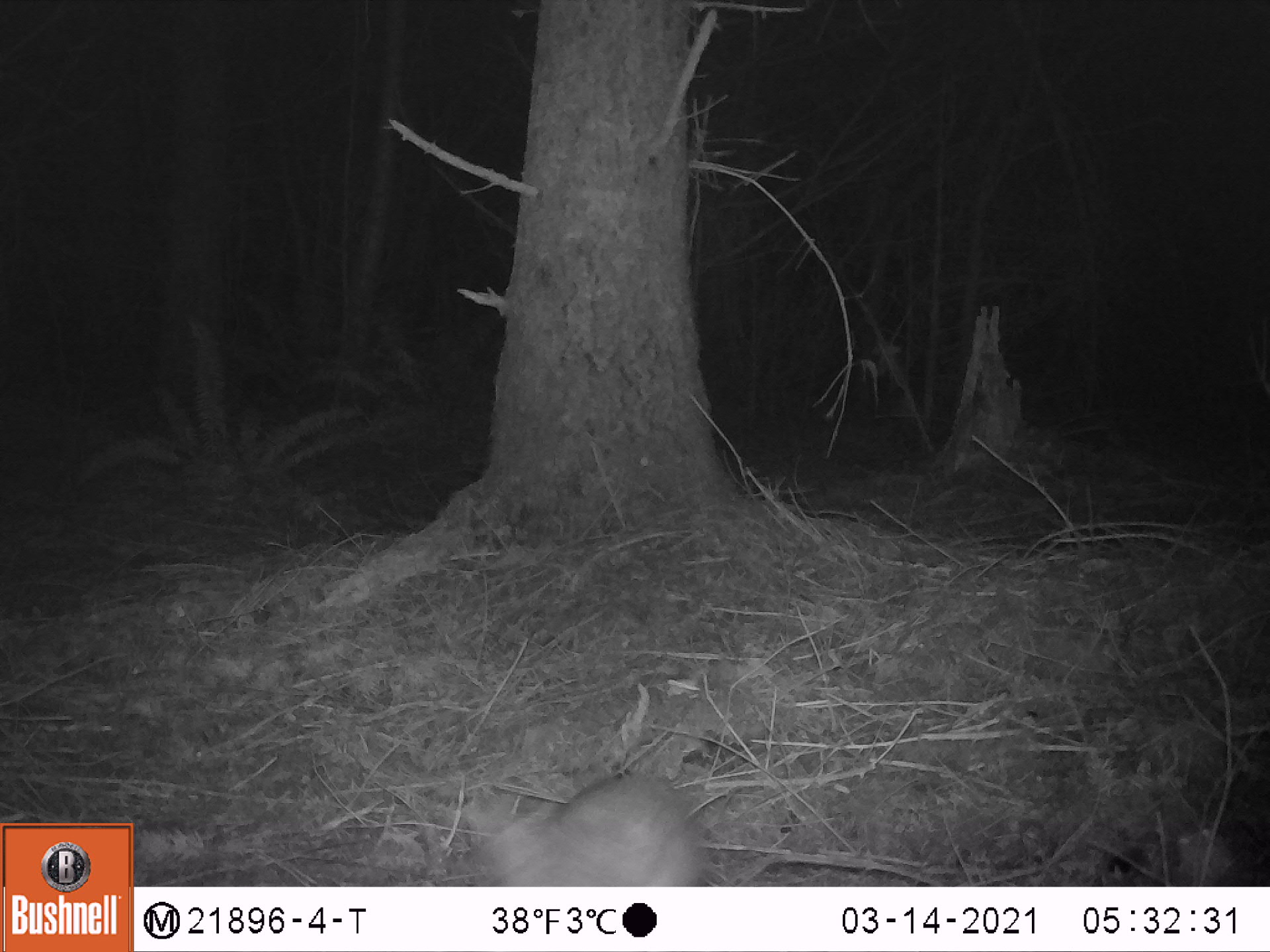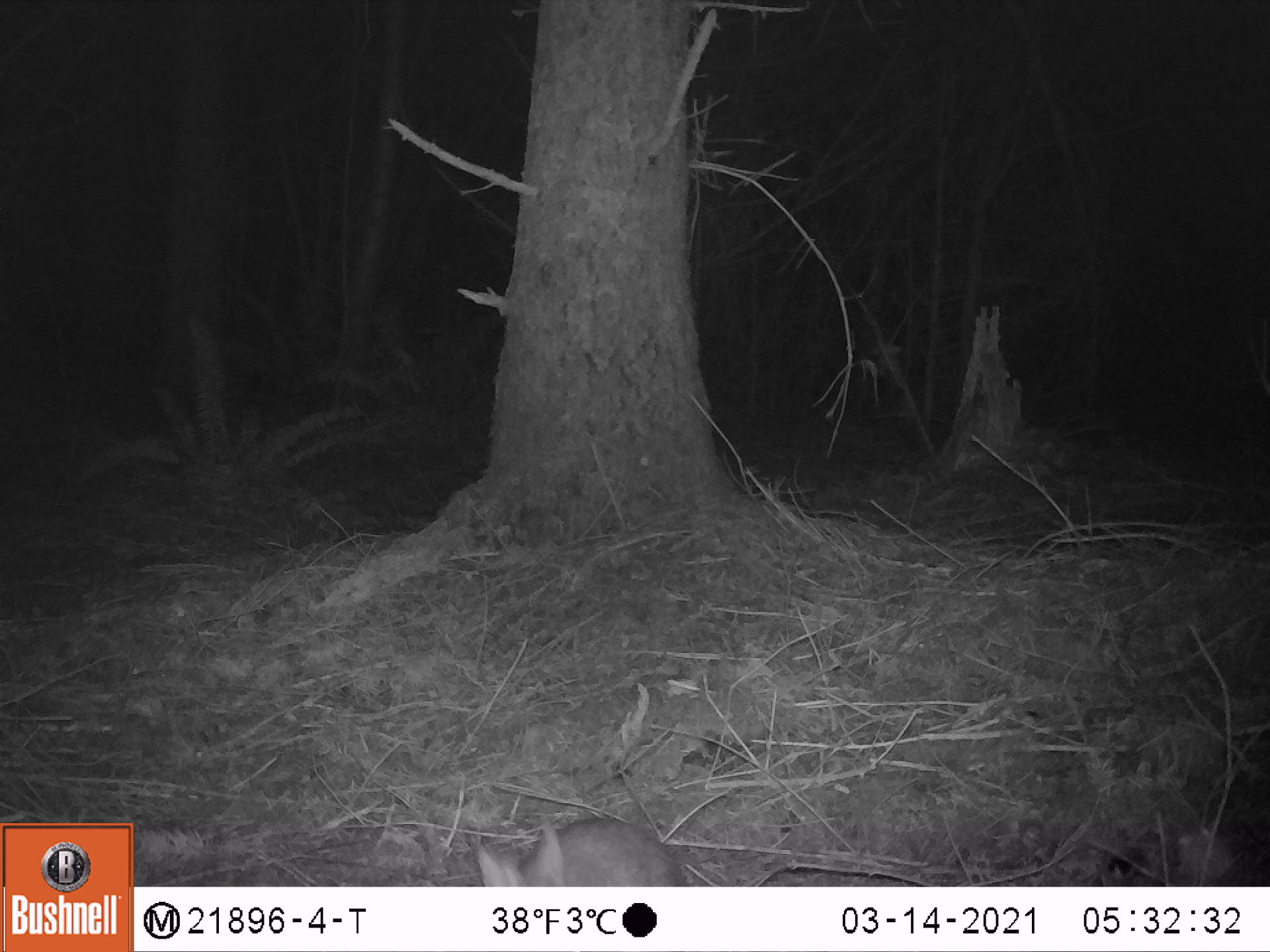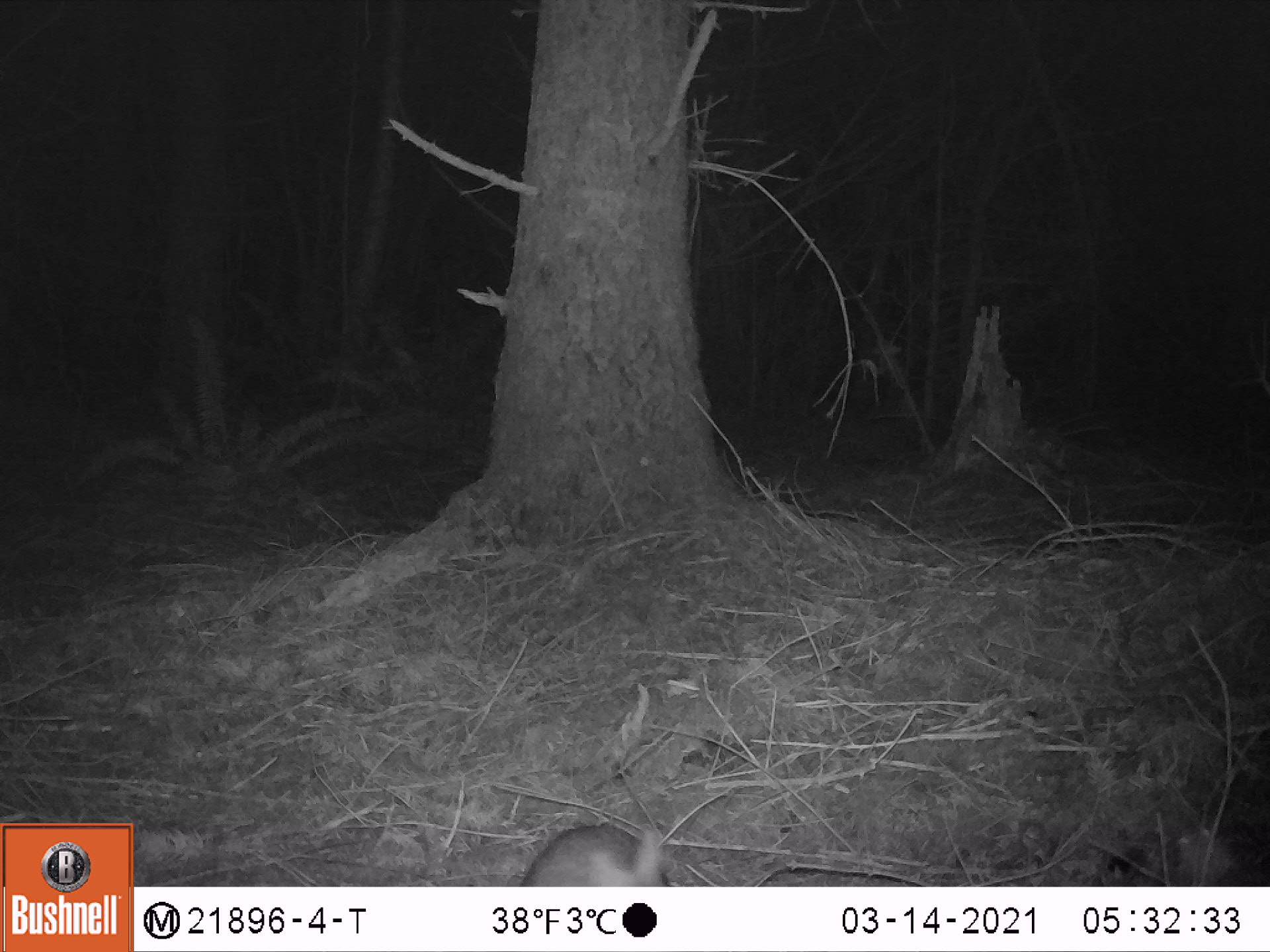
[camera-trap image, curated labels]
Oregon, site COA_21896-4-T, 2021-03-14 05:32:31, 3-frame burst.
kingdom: Animalia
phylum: Chordata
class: Mammalia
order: Lagomorpha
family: Leporidae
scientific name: Leporidae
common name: hares and rabbits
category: leporidae family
Leporidae family (hares and rabbits) (Leporidae).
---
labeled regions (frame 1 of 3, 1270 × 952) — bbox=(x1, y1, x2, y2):
leporidae family: bbox=(454, 761, 714, 881)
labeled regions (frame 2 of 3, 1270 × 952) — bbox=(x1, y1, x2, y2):
leporidae family: bbox=(470, 808, 687, 882)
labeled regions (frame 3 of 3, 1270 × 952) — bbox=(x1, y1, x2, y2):
leporidae family: bbox=(515, 811, 672, 885)